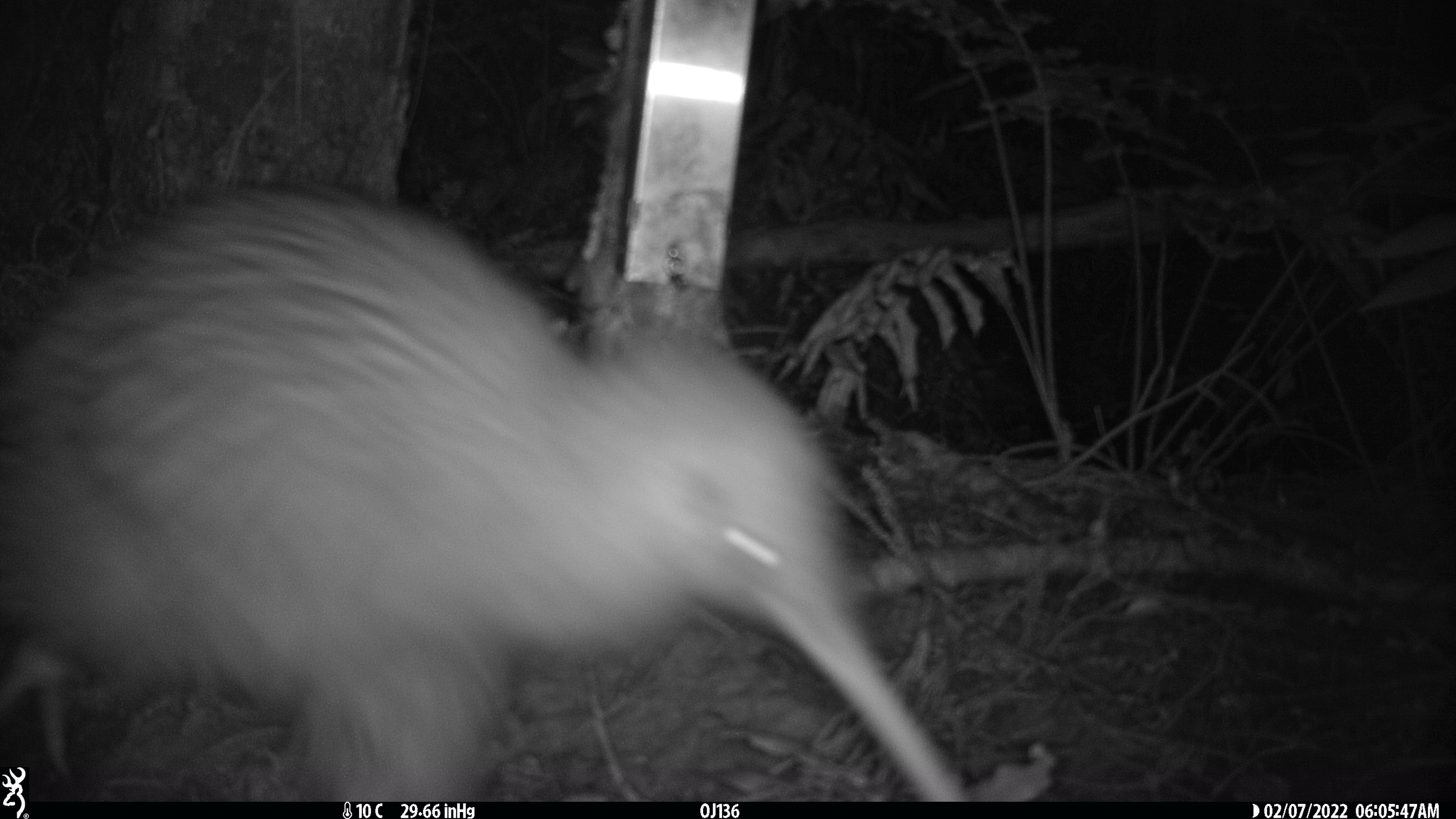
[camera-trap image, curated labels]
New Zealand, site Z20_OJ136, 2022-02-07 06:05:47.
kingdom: Animalia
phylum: Chordata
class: Aves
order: Apterygiformes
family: Apterygidae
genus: Apteryx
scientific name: Apteryx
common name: kiwi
Kiwi (Apteryx).